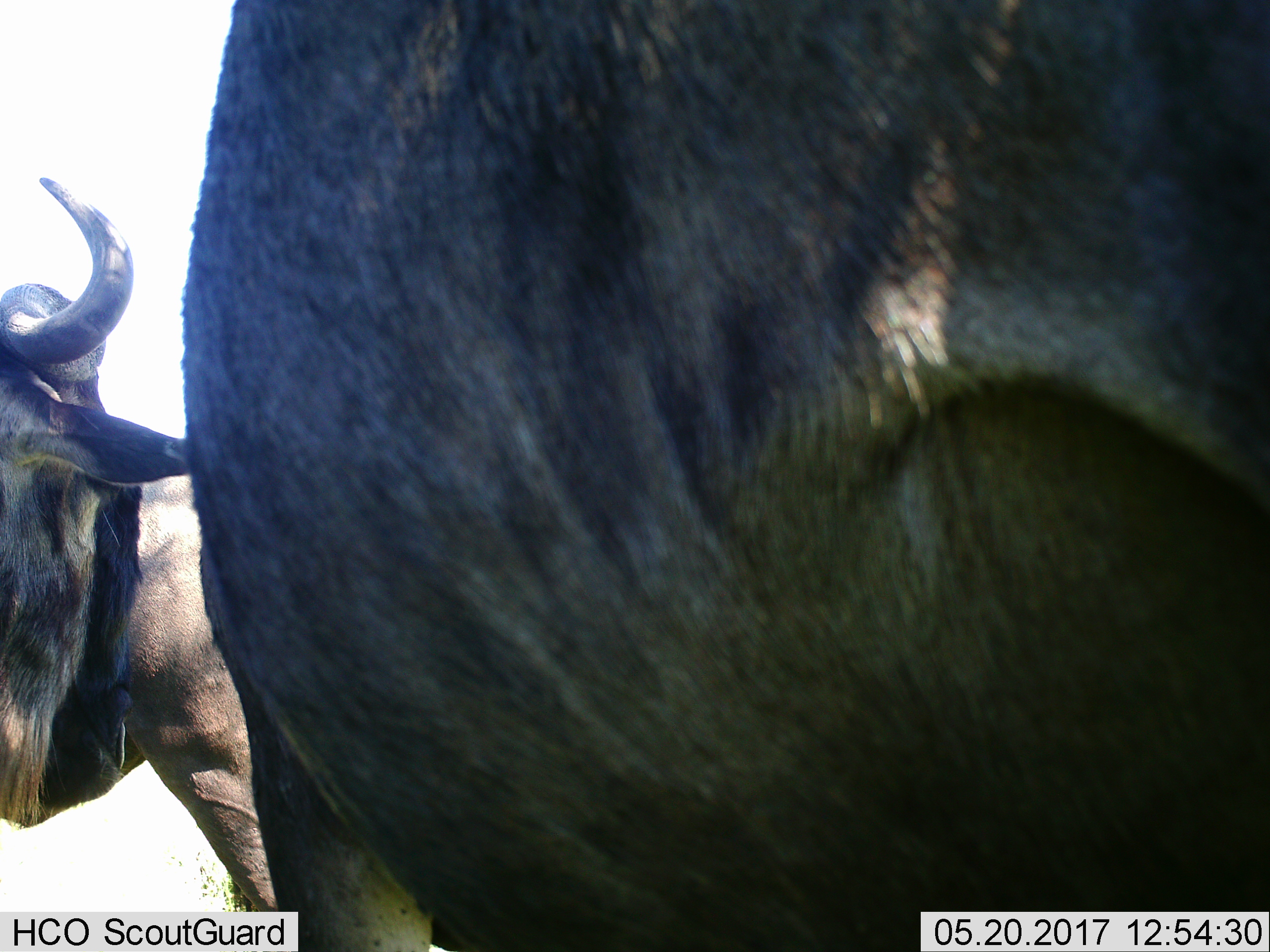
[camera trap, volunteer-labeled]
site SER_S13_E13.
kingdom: Animalia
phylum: Chordata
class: Mammalia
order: Artiodactyla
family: Bovidae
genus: Connochaetes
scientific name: Connochaetes taurinus taurinus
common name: blue wildebeest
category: wildebeestblue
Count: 2.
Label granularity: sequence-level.